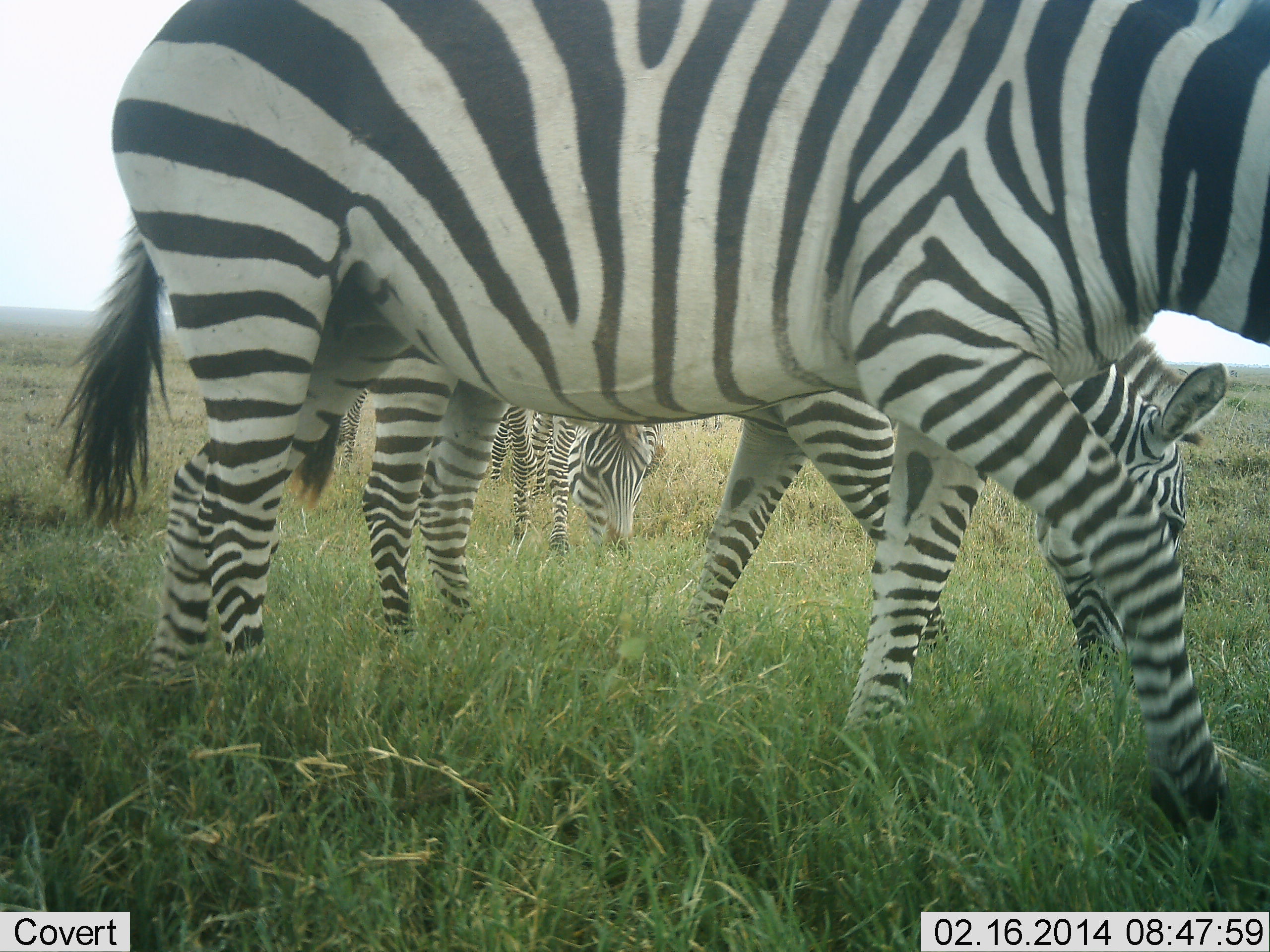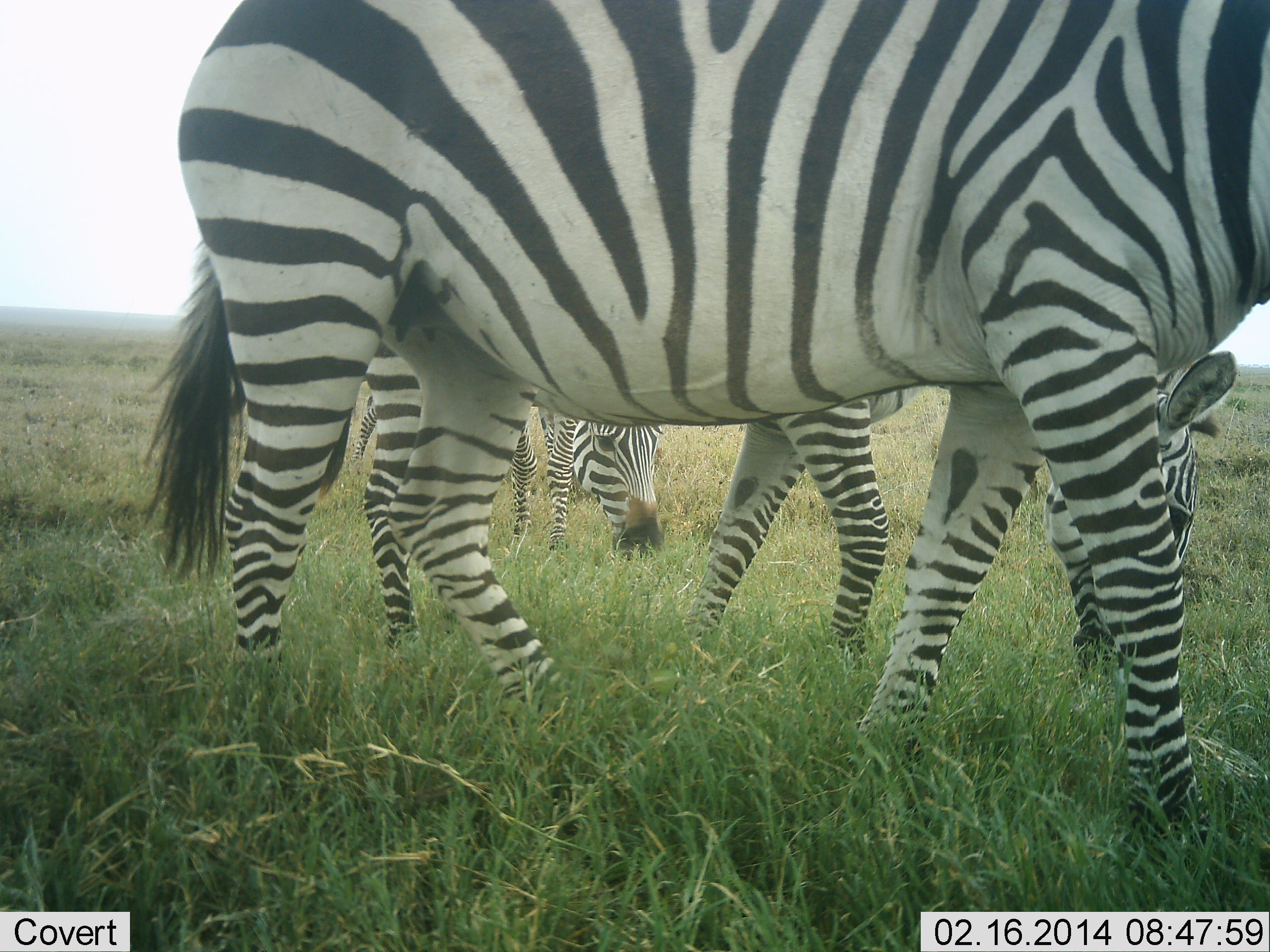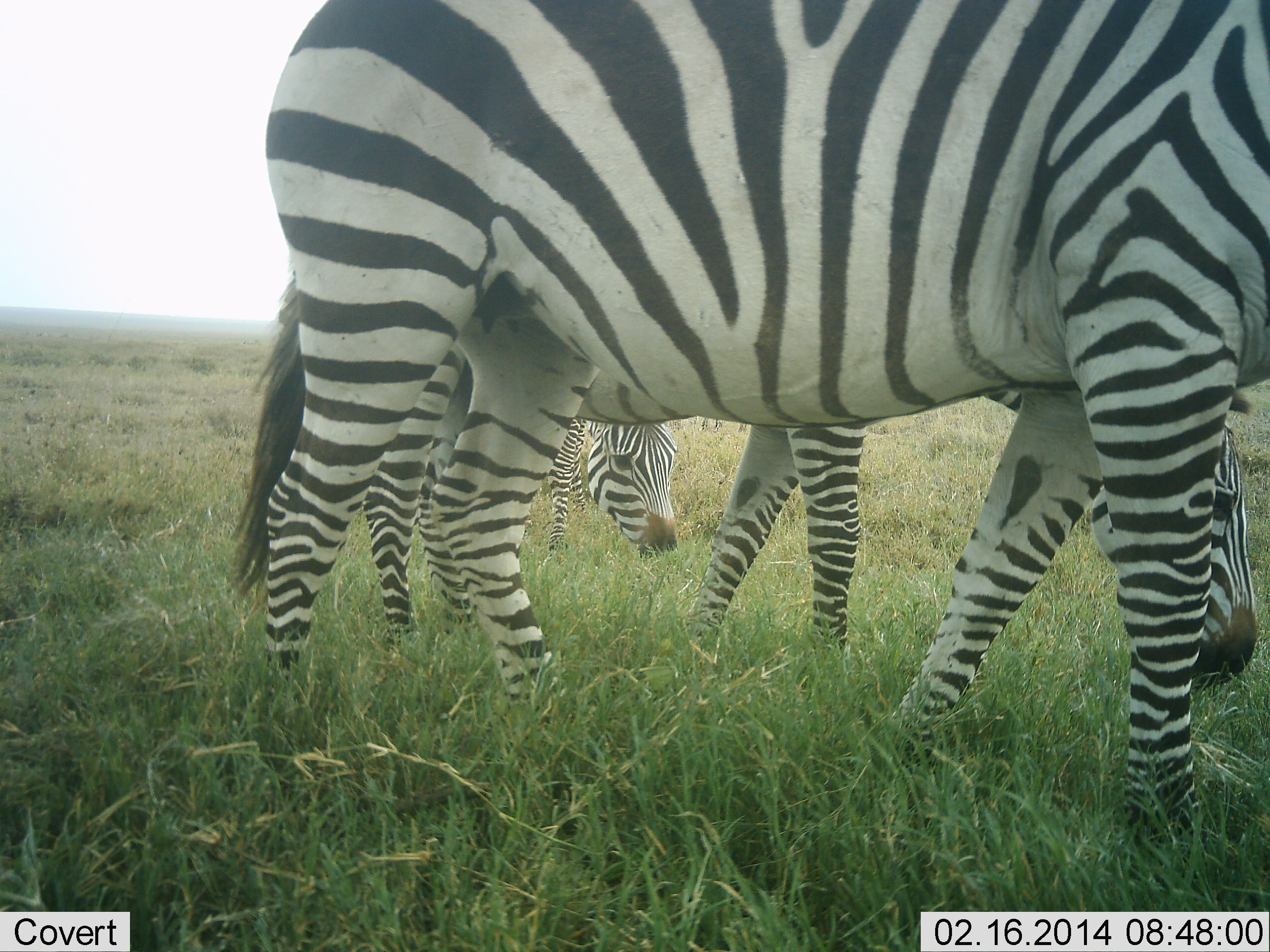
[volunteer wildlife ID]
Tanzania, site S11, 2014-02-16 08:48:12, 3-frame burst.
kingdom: Animalia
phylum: Chordata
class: Mammalia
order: Perissodactyla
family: Equidae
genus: Equus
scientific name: Equus quagga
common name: plains zebra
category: zebra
Zebra (plains zebra) (Equus quagga), count 4. Behavior (volunteer vote fractions): standing 45%, resting 0%, moving 73%, interacting 0%. Young present (vote fraction): 9%. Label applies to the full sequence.